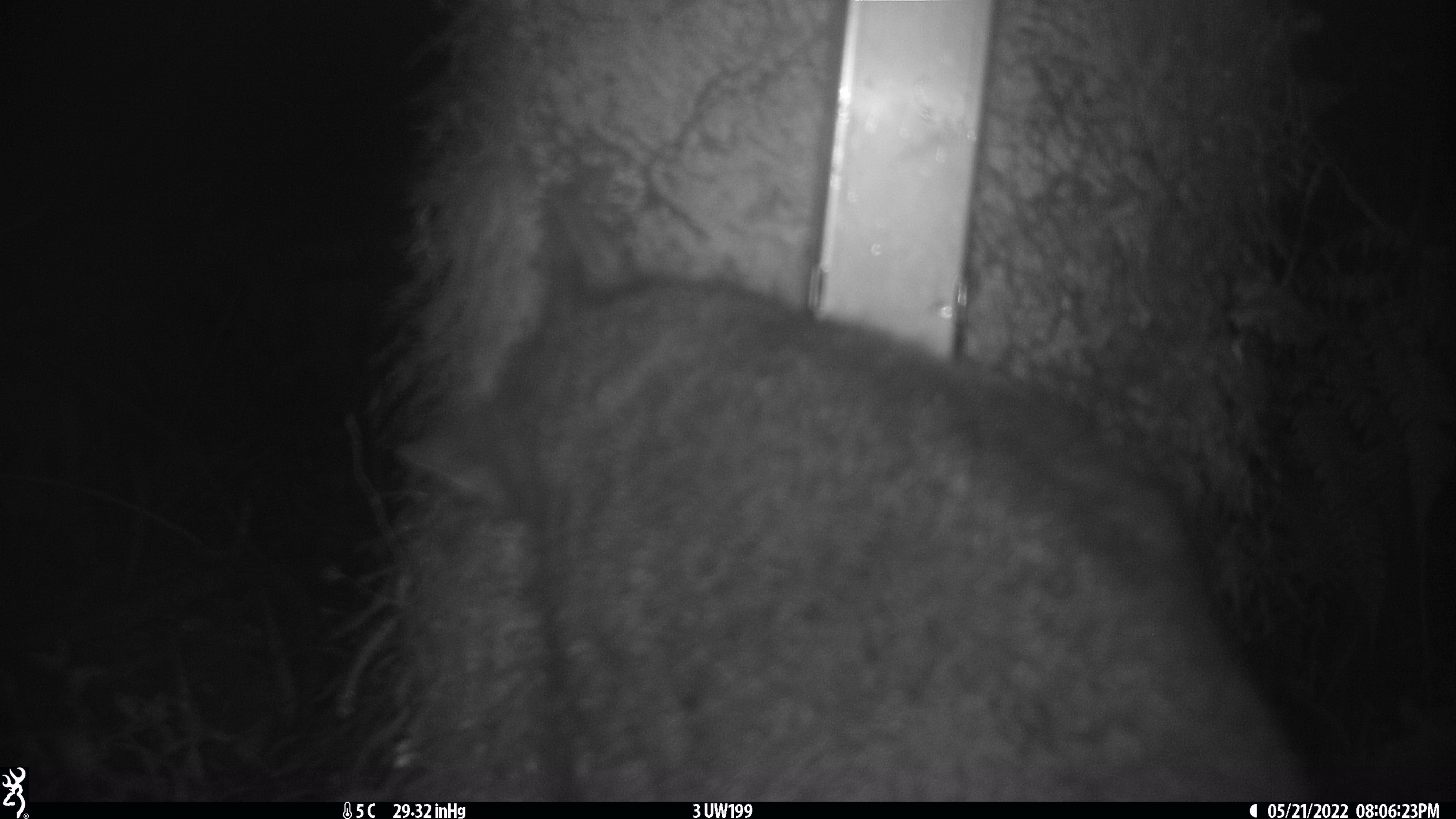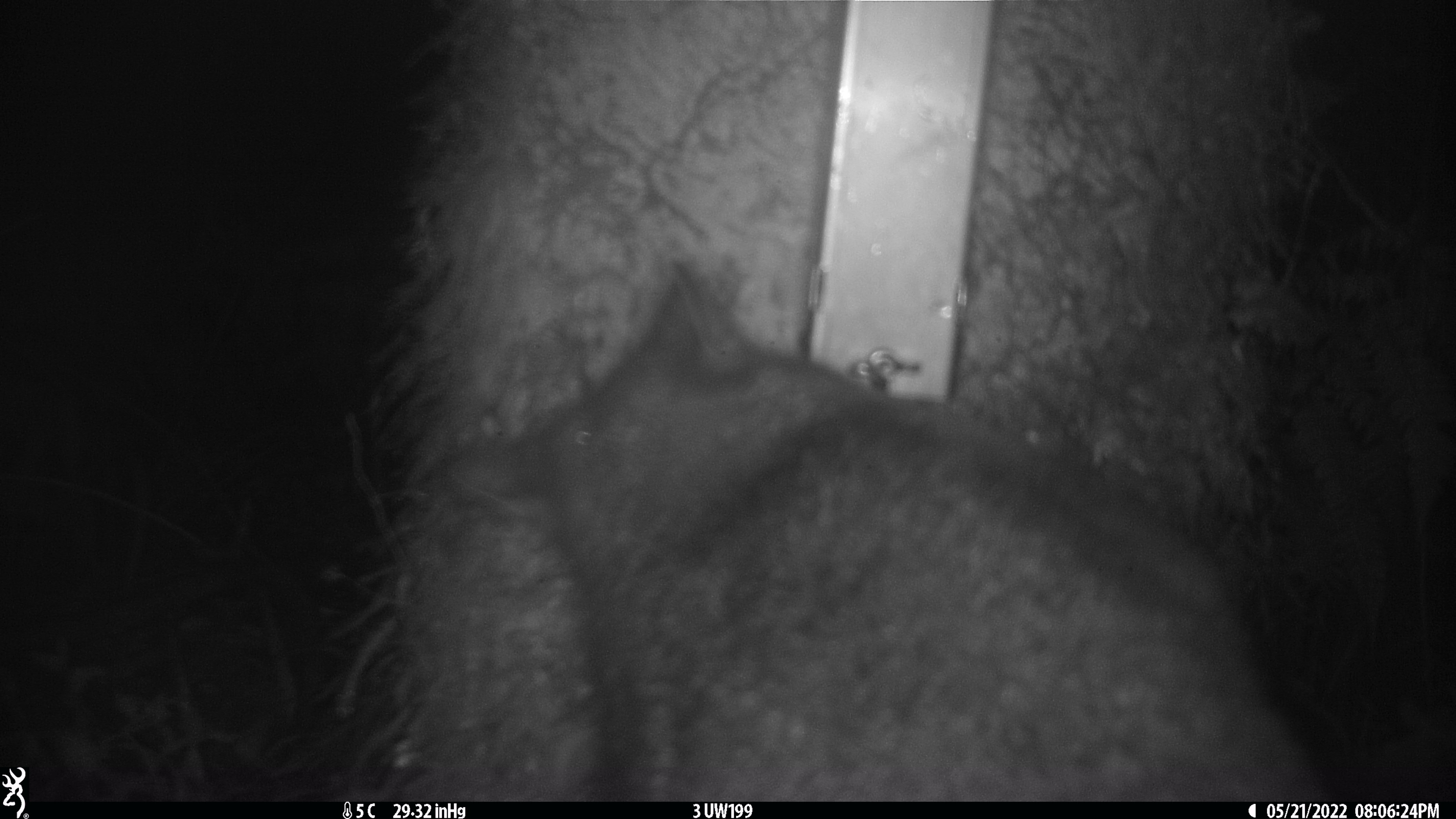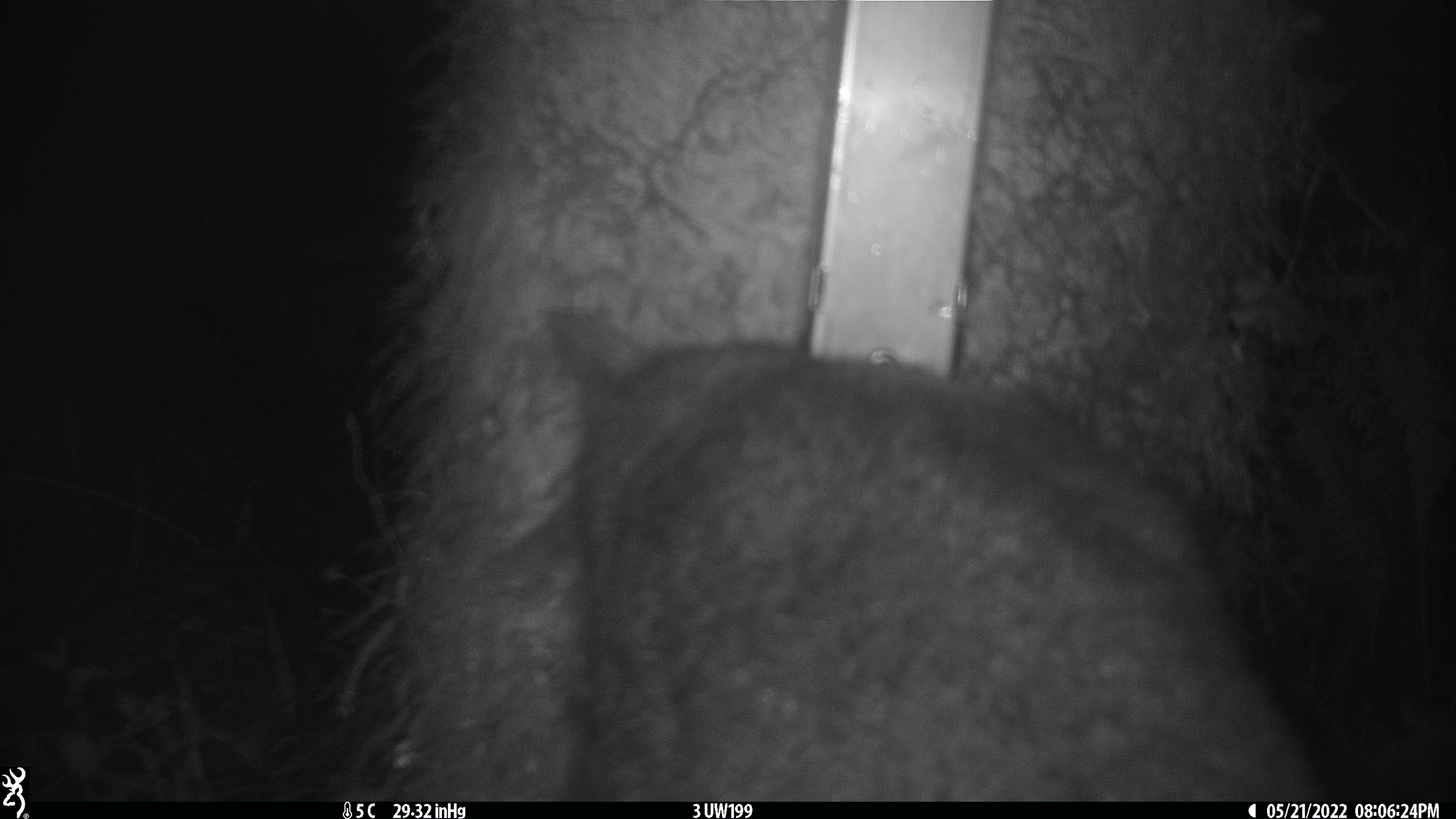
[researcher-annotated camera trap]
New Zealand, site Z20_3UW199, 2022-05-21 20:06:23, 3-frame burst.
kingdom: Animalia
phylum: Chordata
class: Mammalia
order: Diprotodontia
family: Phalangeridae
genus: Trichosurus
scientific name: Trichosurus vulpecula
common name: common brushtail possum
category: possum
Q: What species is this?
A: Possum (common brushtail possum) (Trichosurus vulpecula).